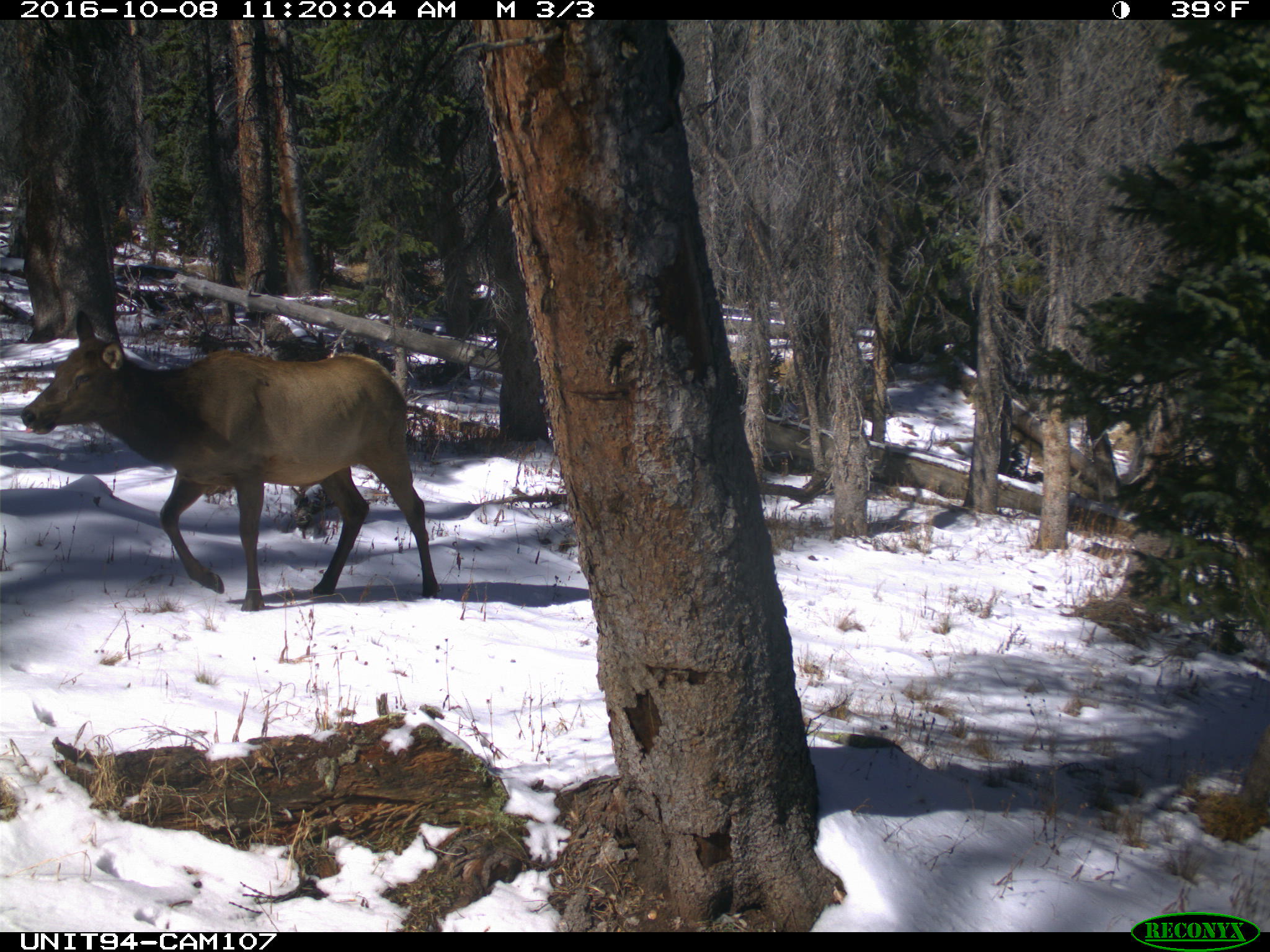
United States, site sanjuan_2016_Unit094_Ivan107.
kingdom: Animalia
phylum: Chordata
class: Mammalia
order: Artiodactyla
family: Cervidae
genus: Cervus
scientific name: Cervus elaphus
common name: red deer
Cervus elaphus (red deer).